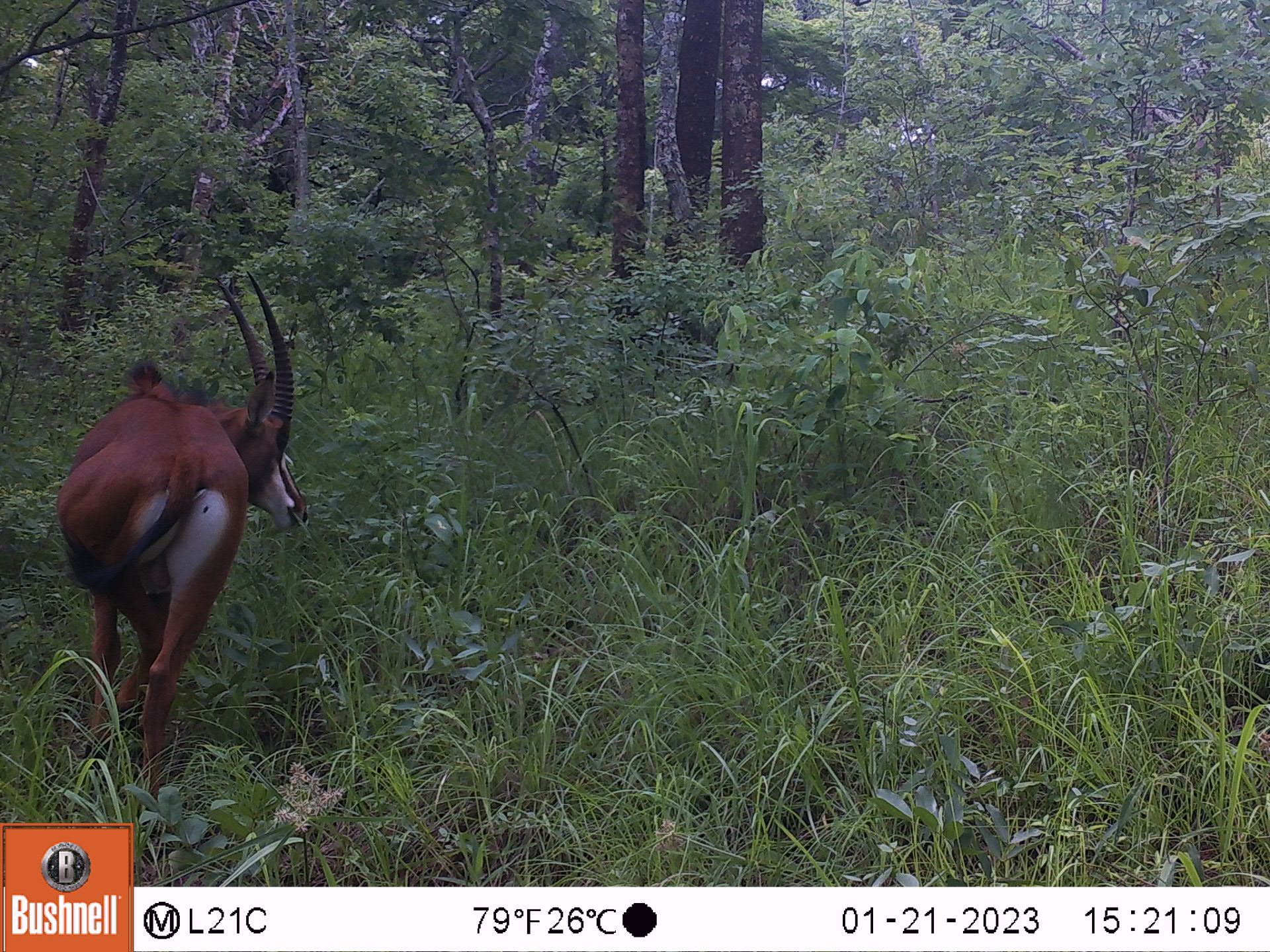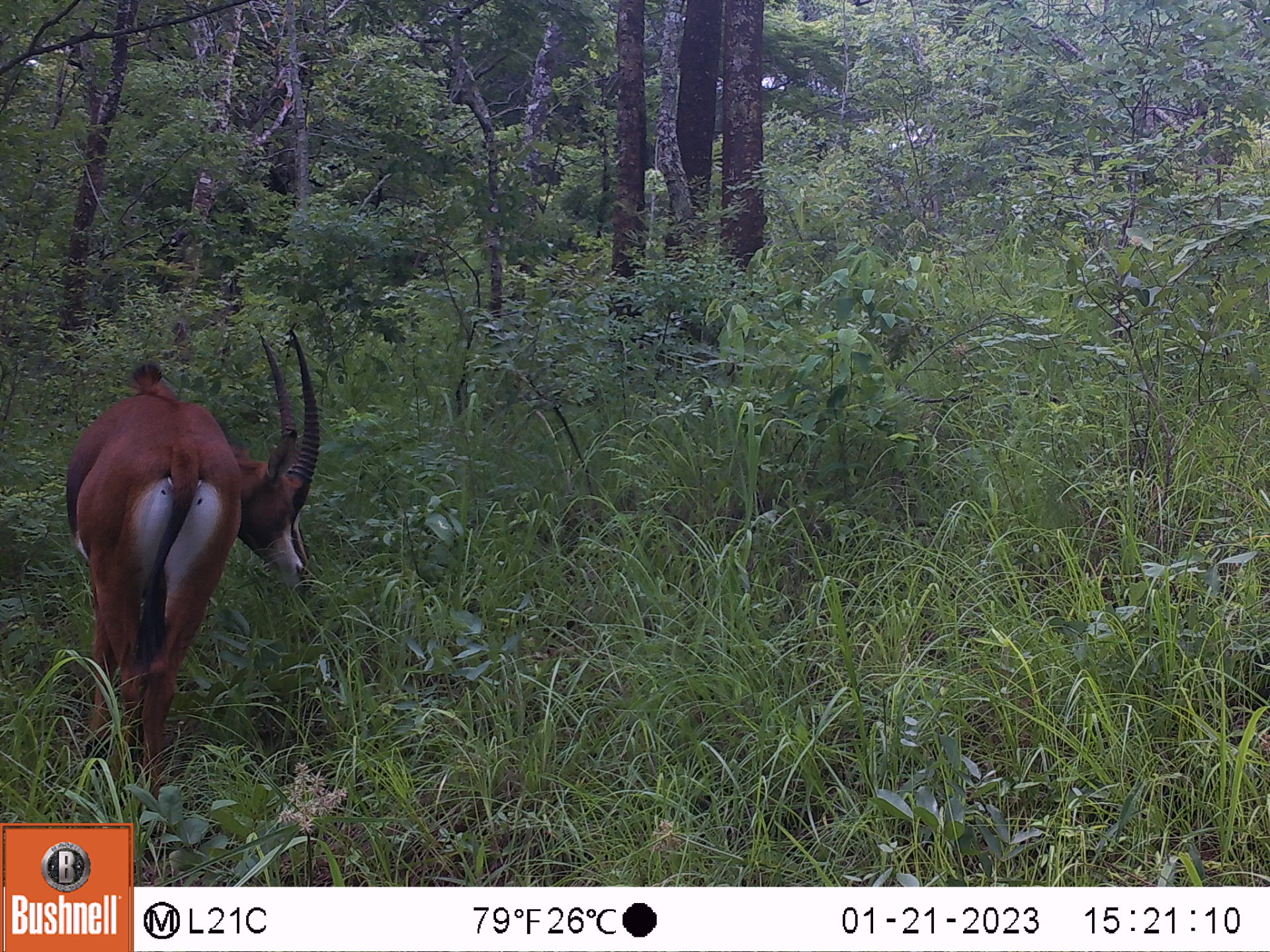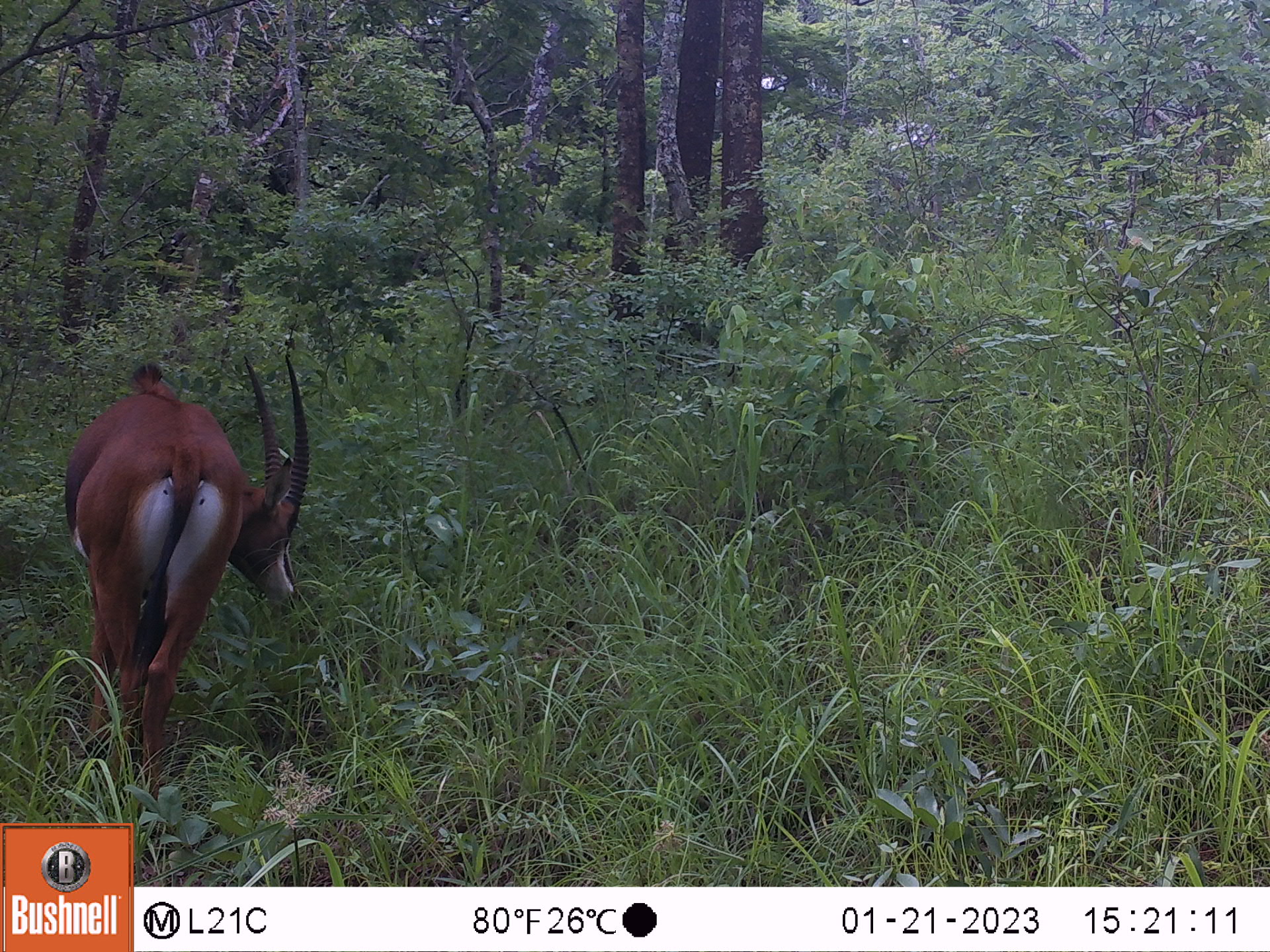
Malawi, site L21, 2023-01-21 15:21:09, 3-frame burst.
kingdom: Animalia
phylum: Chordata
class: Mammalia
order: Artiodactyla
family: Bovidae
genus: Hippotragus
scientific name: Hippotragus niger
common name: sable antelope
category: sable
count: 1